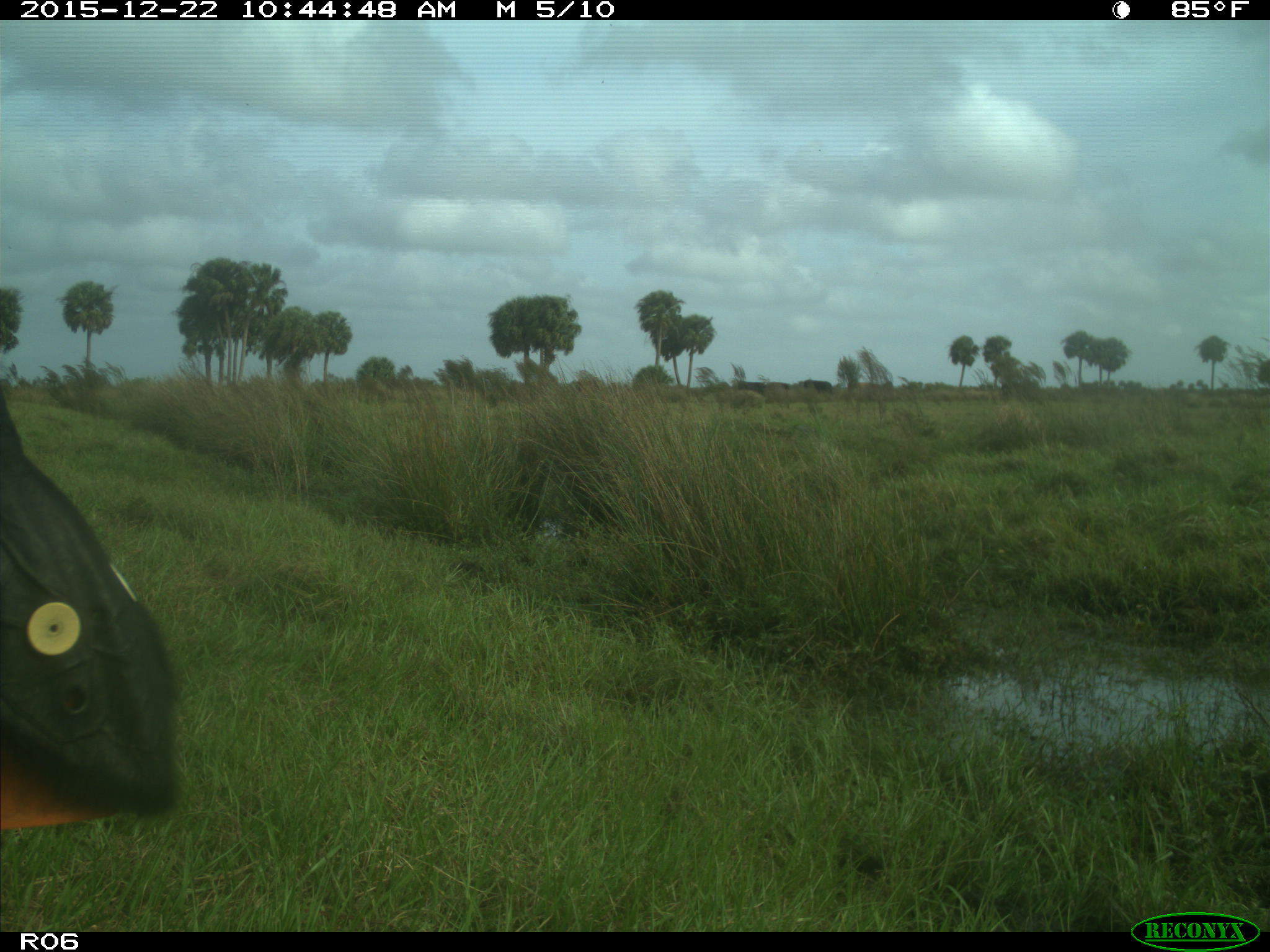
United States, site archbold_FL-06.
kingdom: Animalia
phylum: Chordata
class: Mammalia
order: Artiodactyla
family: Bovidae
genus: Bos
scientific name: Bos taurus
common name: domestic cow